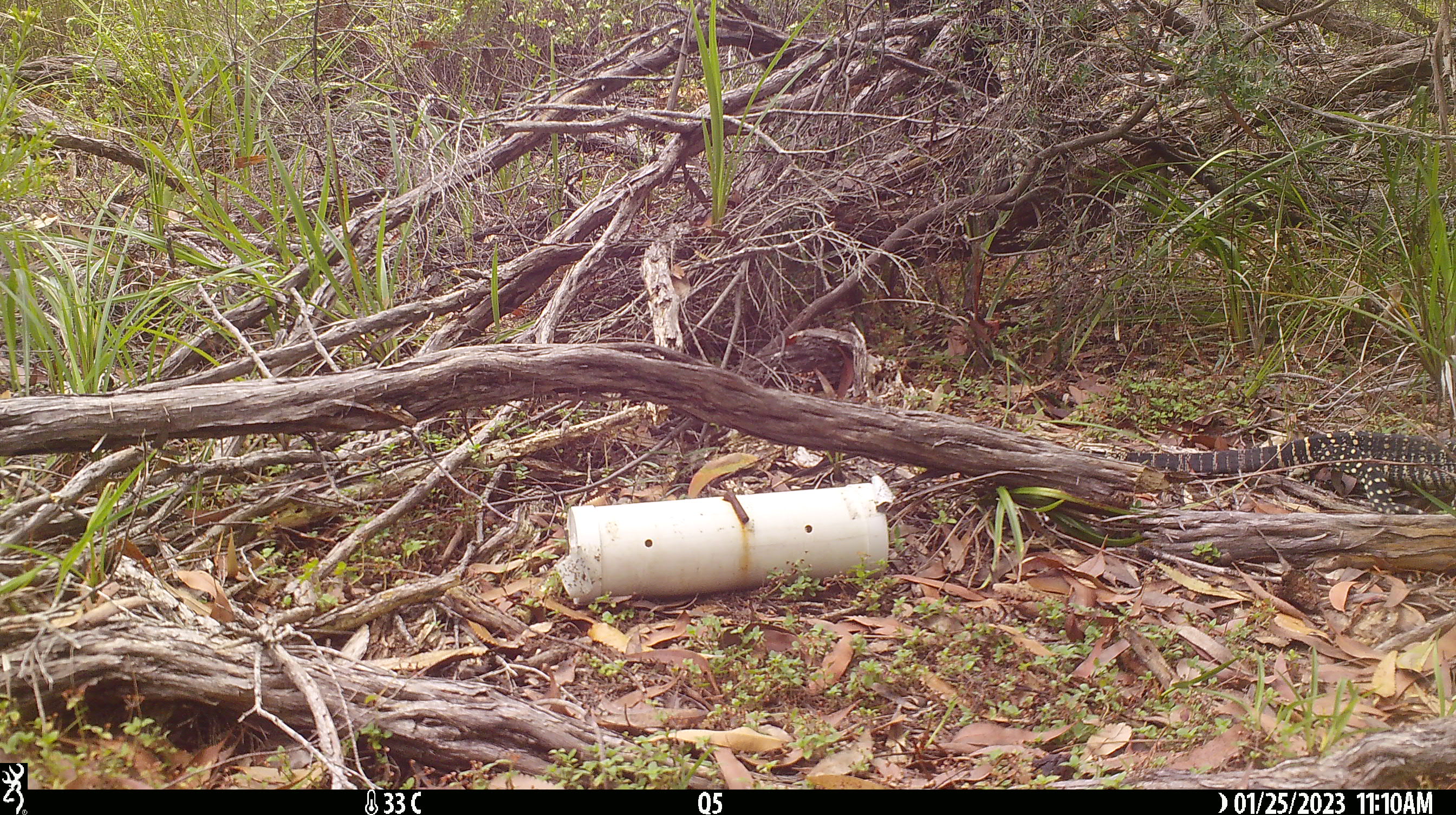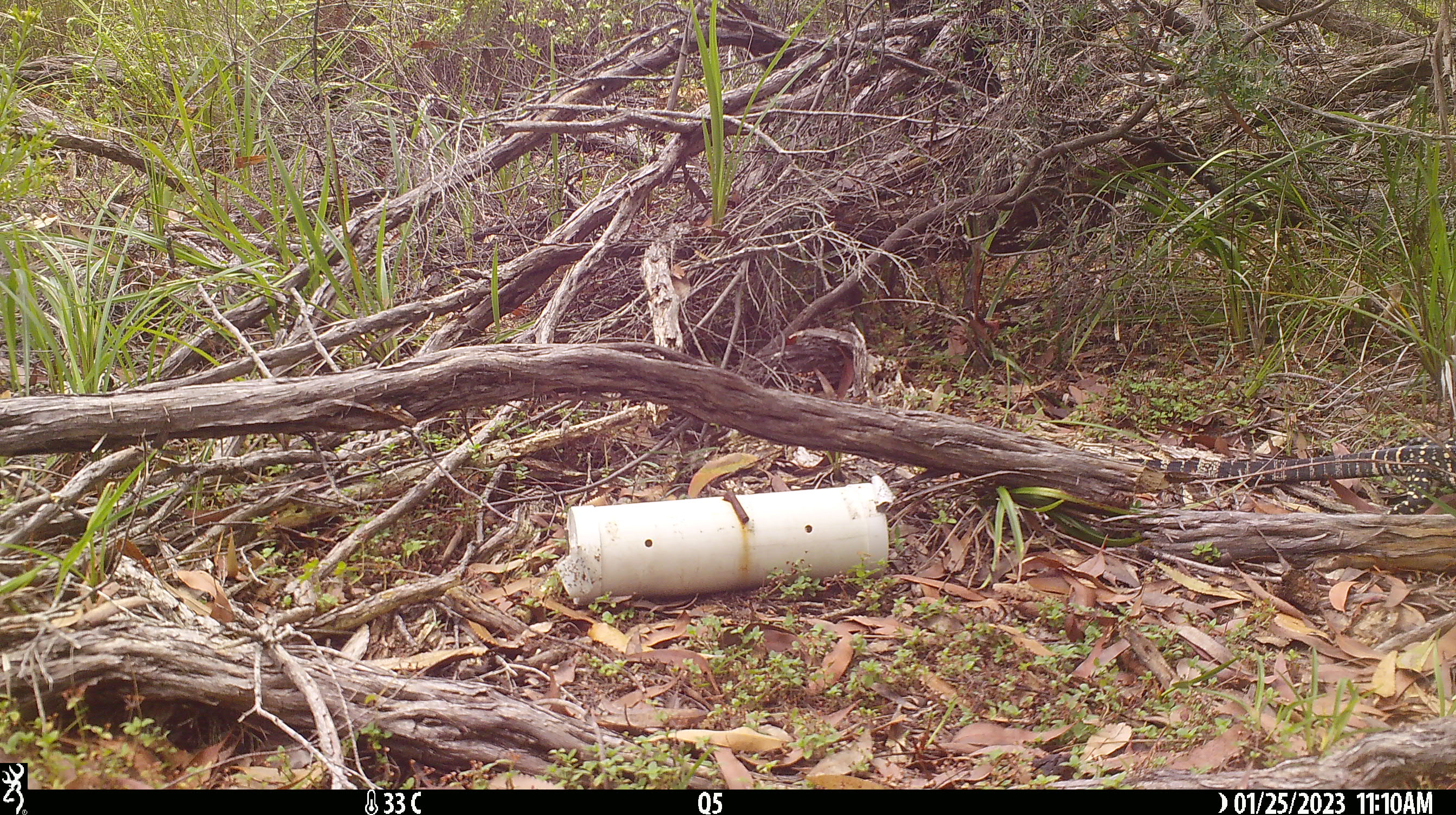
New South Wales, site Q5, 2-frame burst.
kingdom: Animalia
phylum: Chordata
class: Reptilia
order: Squamata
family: Varanidae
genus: Varanus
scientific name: Varanus varius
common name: lace monitor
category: goanna